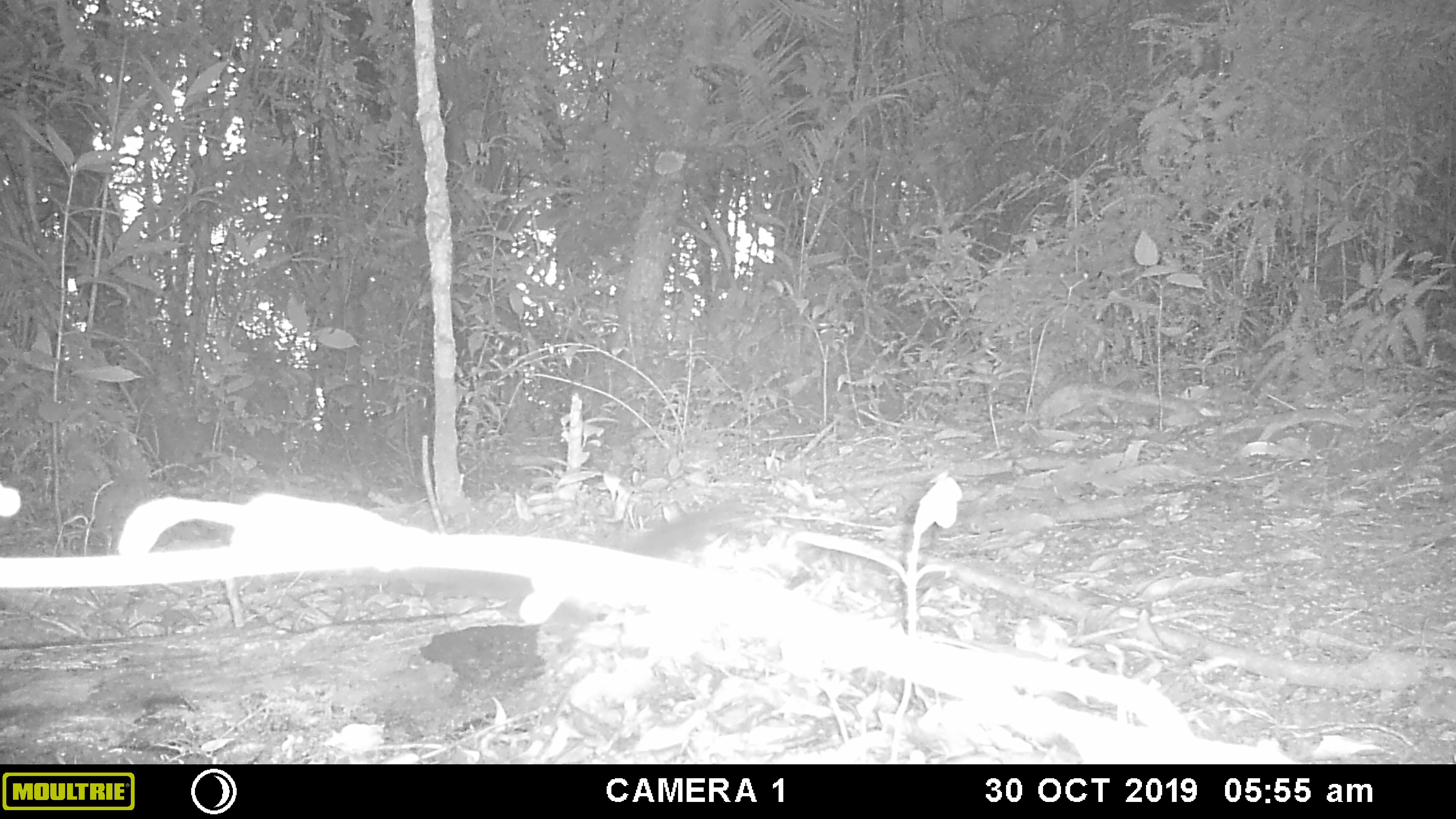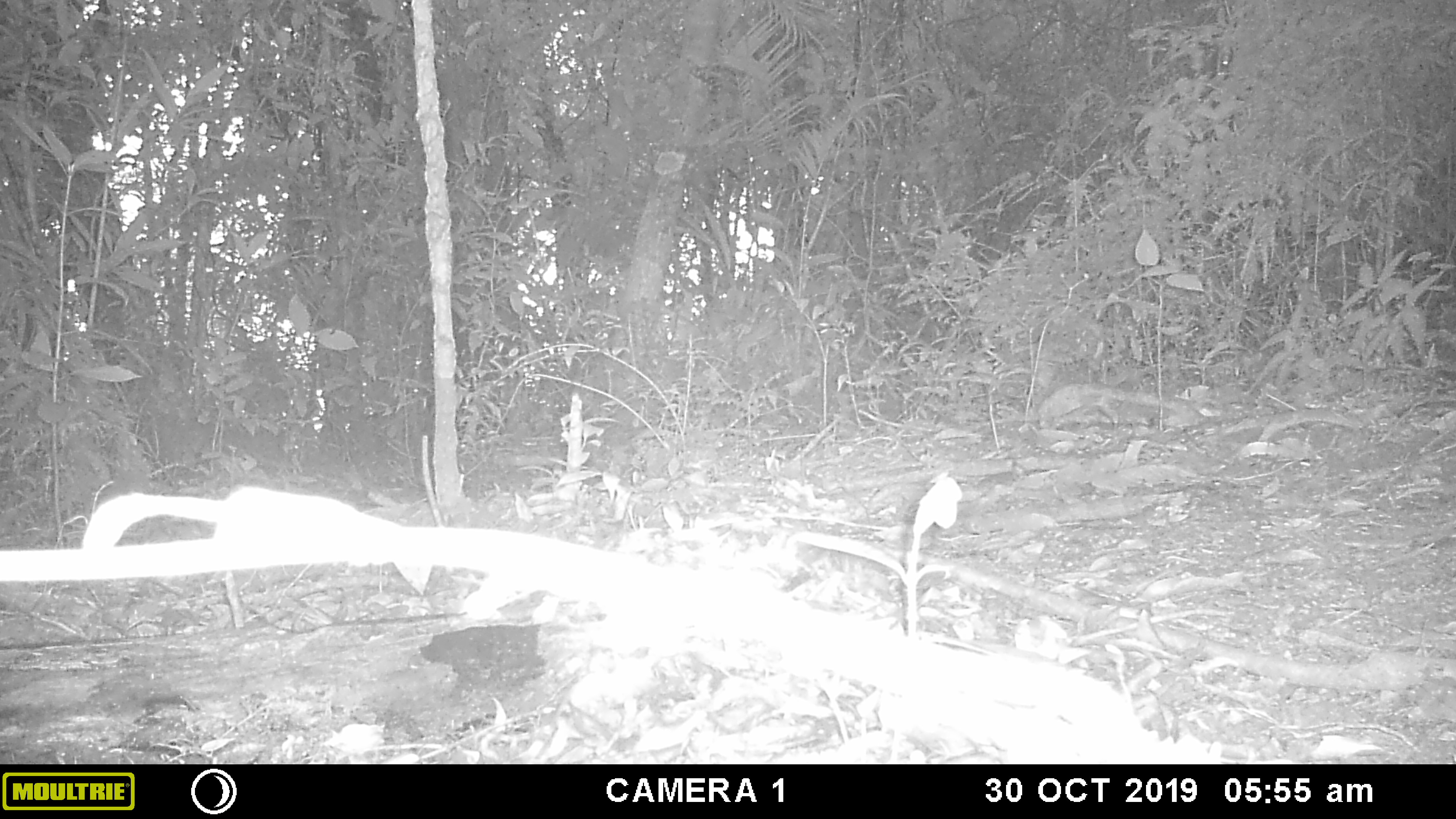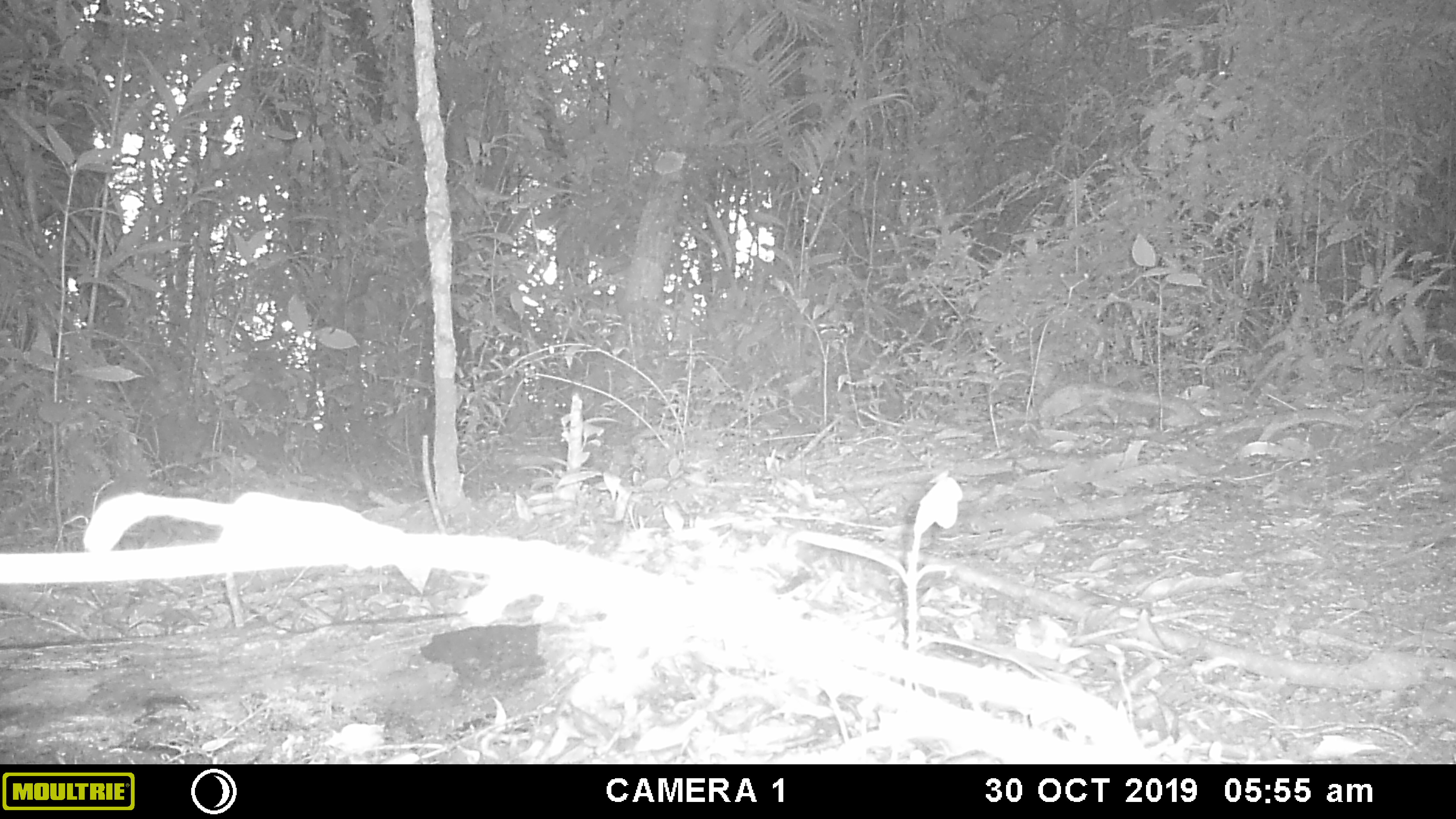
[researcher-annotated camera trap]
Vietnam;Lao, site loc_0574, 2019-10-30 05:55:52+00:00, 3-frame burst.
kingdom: Animalia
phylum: Chordata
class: Mammalia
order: Rodentia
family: Sciuridae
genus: Sciurus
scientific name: Sciurus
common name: squirrel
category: unidentified squirrel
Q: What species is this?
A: Unidentified squirrel (squirrel) (Sciurus).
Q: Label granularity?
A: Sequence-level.